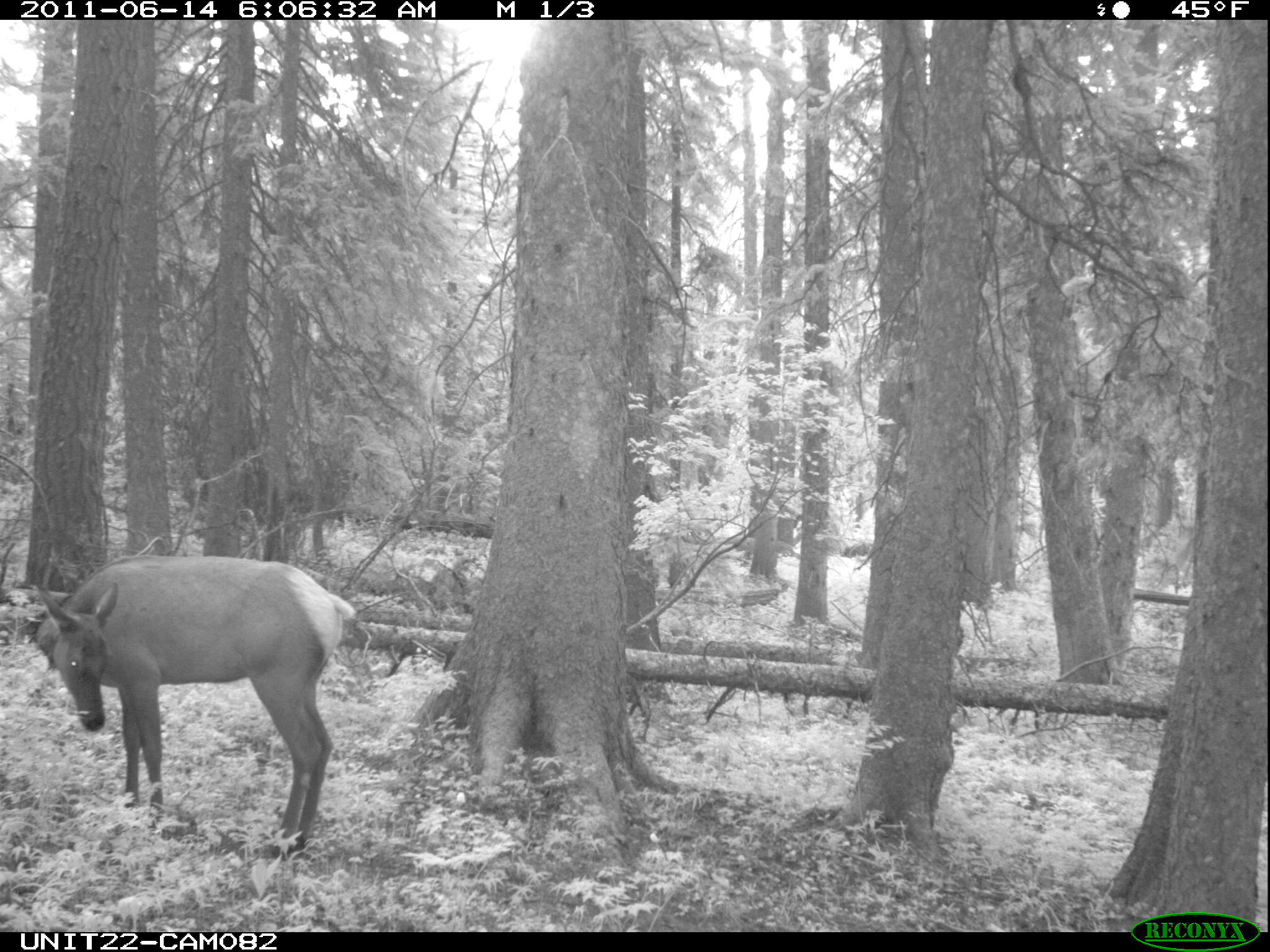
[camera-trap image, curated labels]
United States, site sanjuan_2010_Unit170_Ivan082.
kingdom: Animalia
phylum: Chordata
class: Mammalia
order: Artiodactyla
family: Cervidae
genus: Cervus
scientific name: Cervus elaphus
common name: red deer